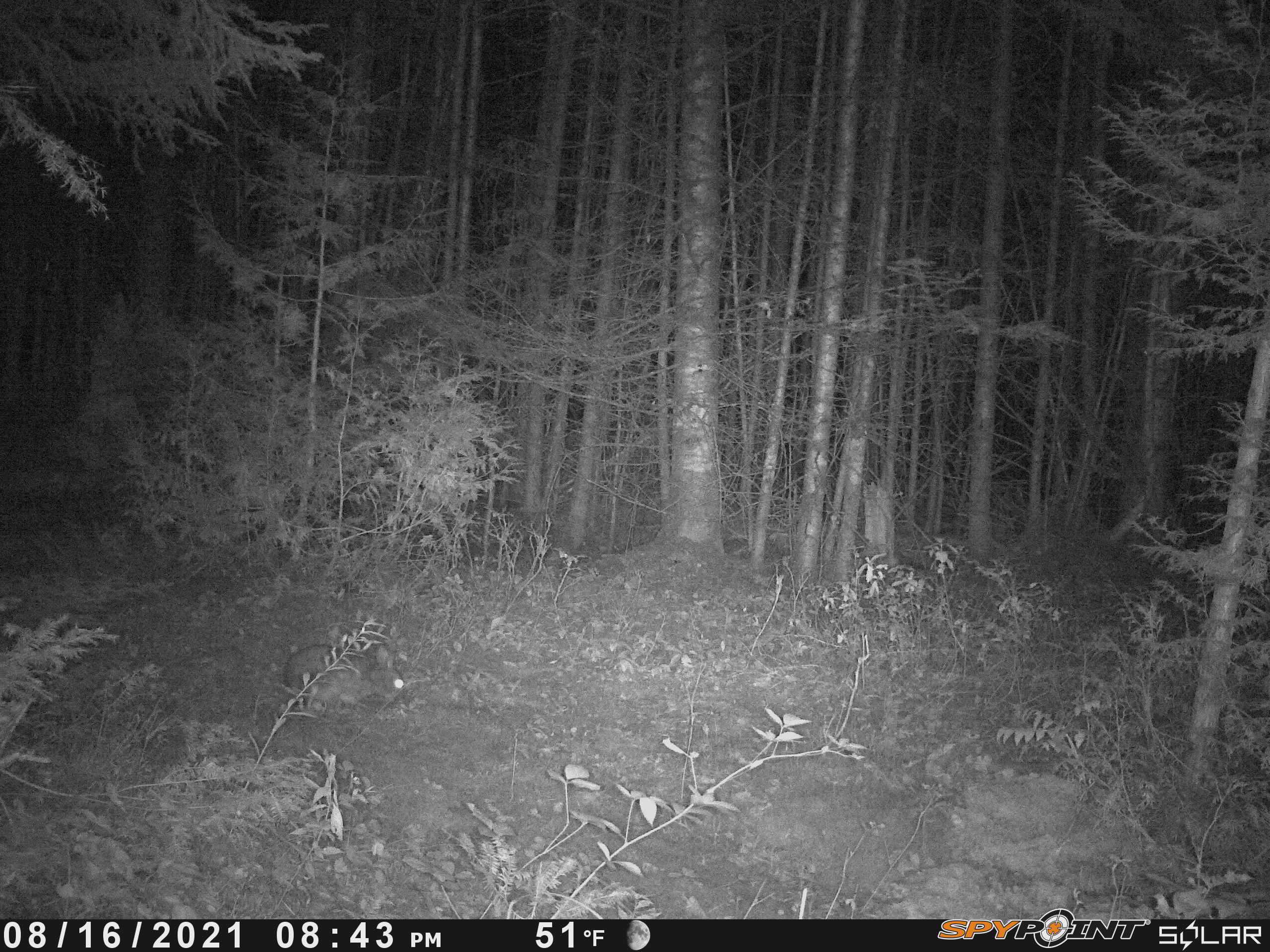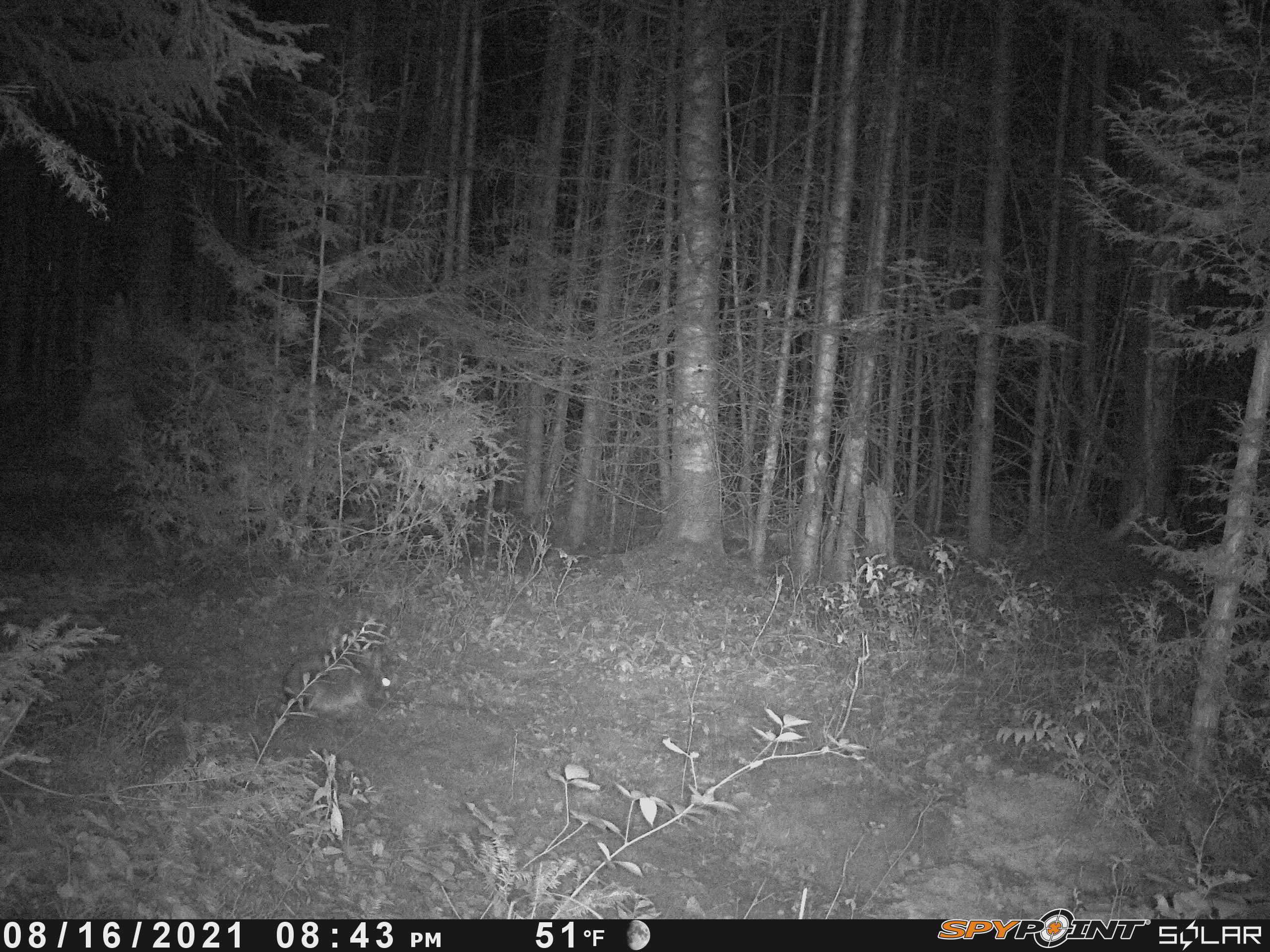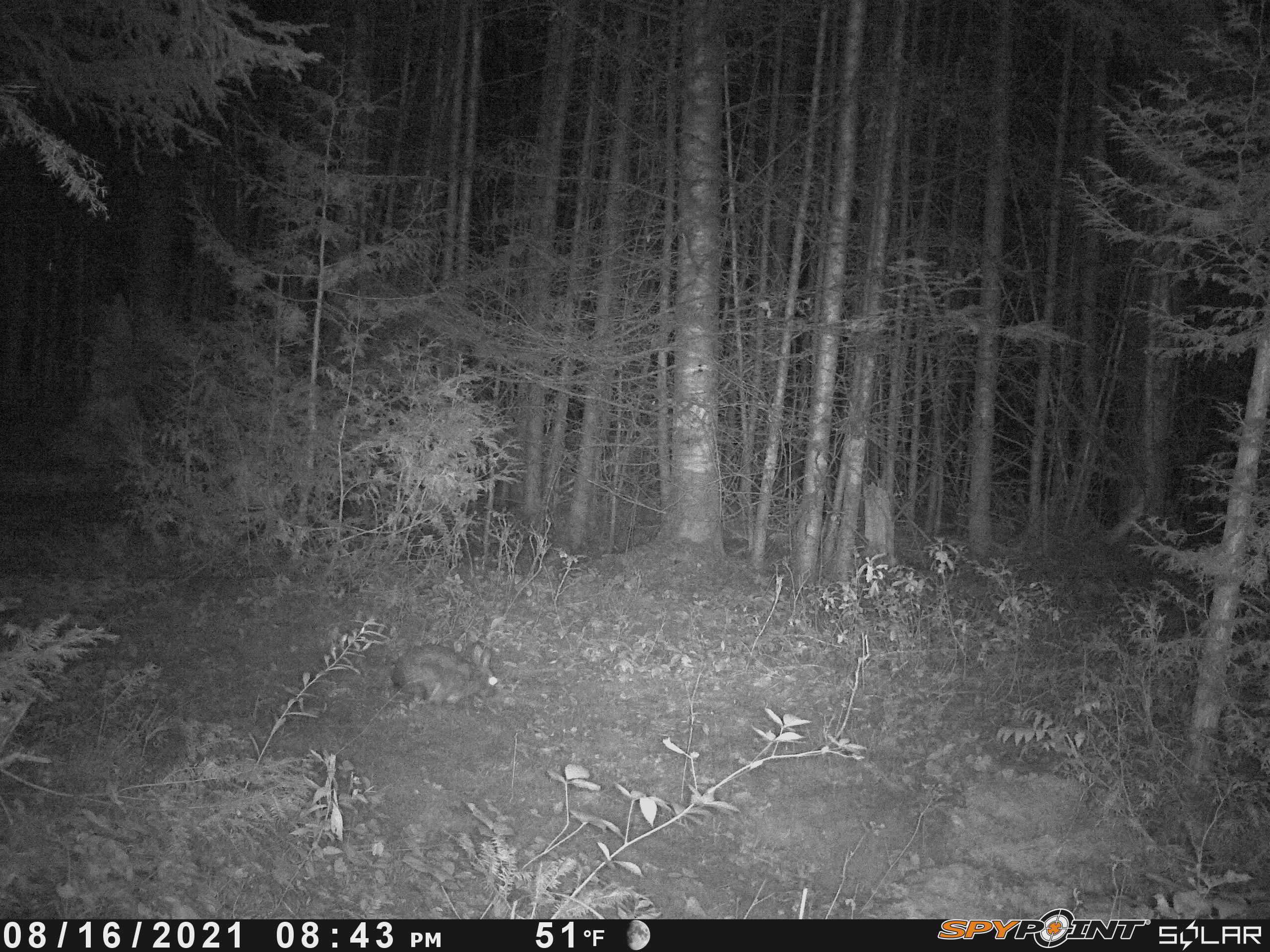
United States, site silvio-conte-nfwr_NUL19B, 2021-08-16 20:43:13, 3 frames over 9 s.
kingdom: Animalia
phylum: Chordata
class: Mammalia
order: Lagomorpha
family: Leporidae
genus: Lepus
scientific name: Lepus americanus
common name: snowshoe hare